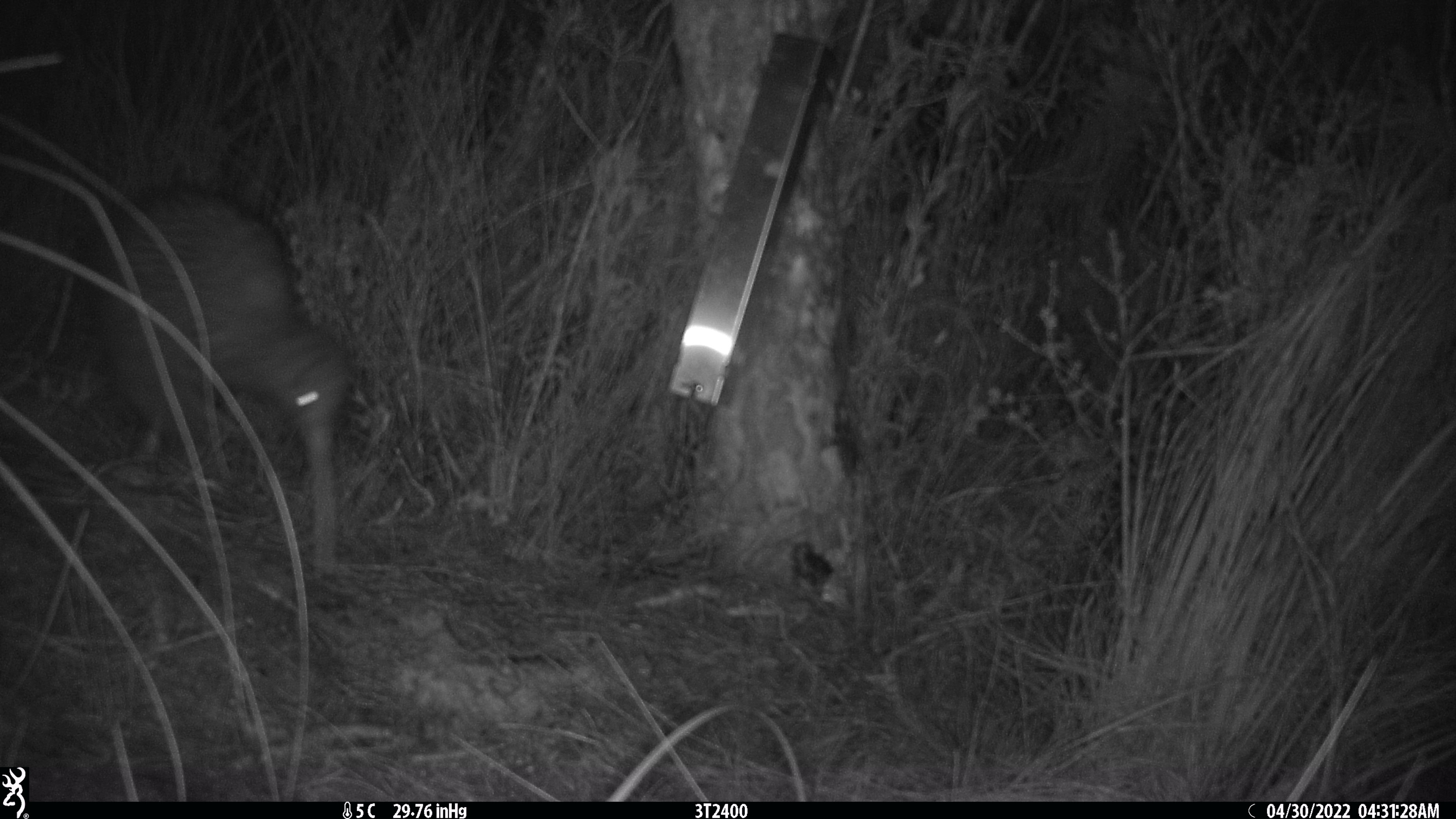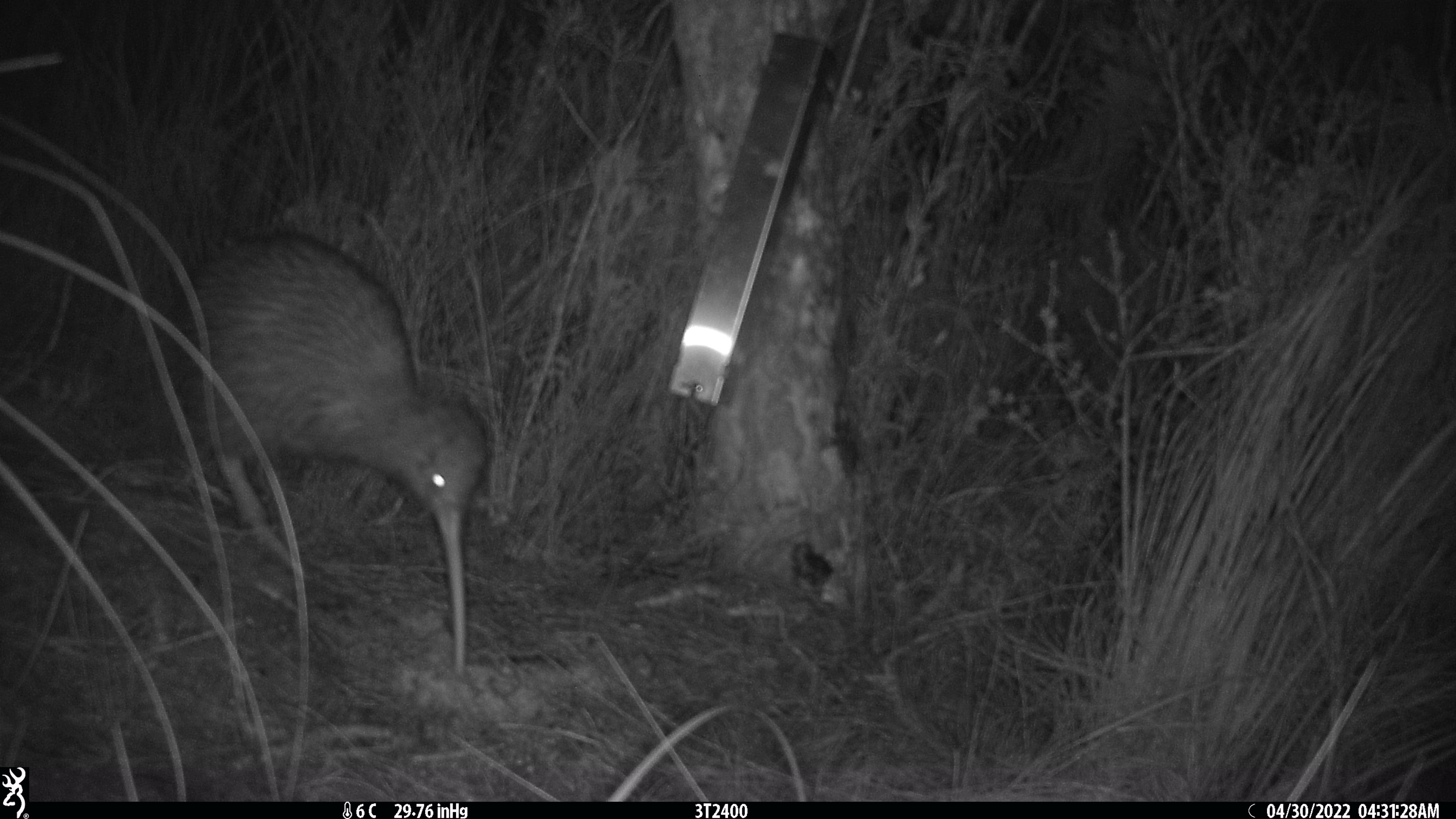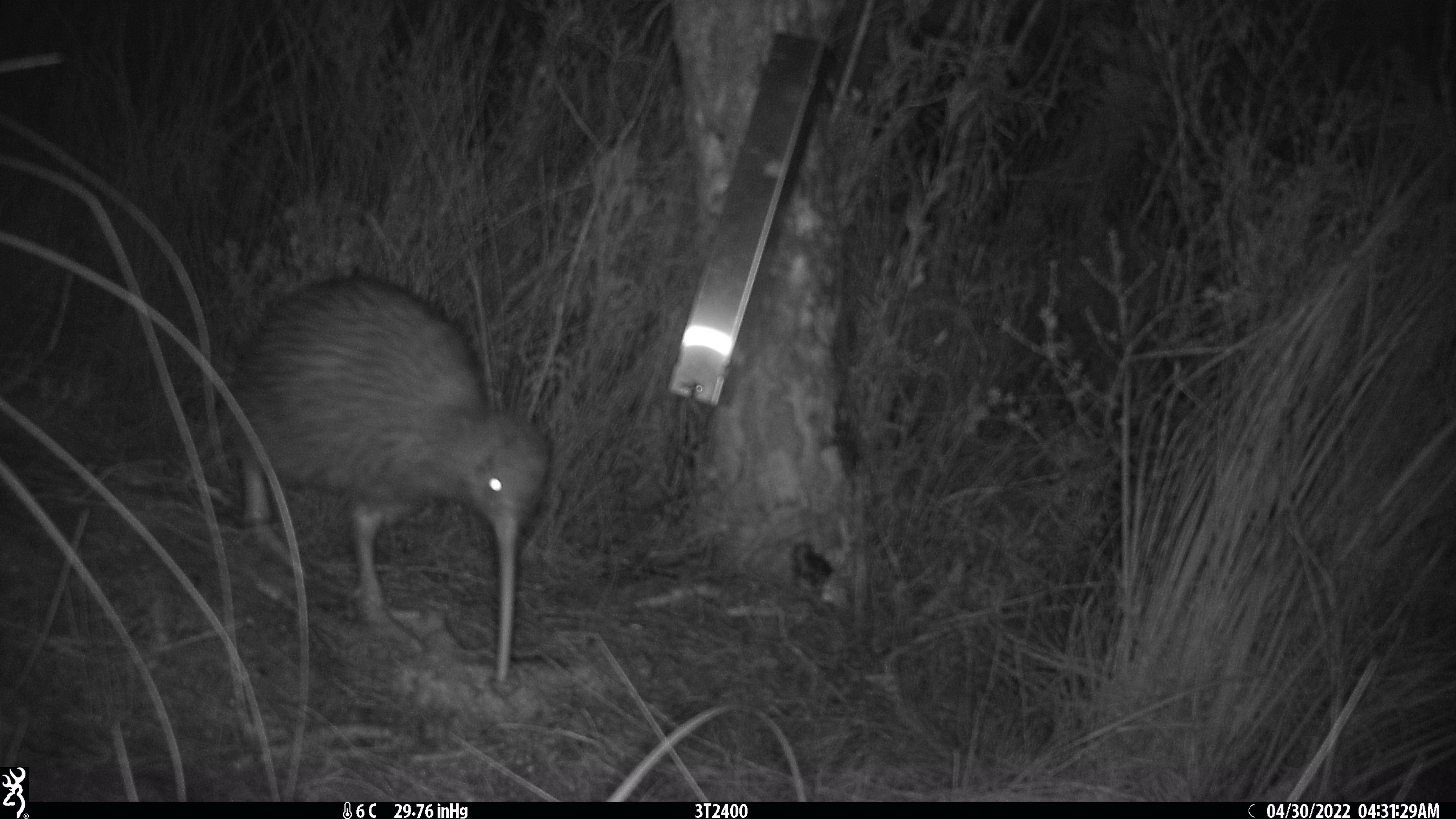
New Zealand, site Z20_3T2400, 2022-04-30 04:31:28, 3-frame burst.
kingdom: Animalia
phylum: Chordata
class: Aves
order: Apterygiformes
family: Apterygidae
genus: Apteryx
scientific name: Apteryx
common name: kiwi